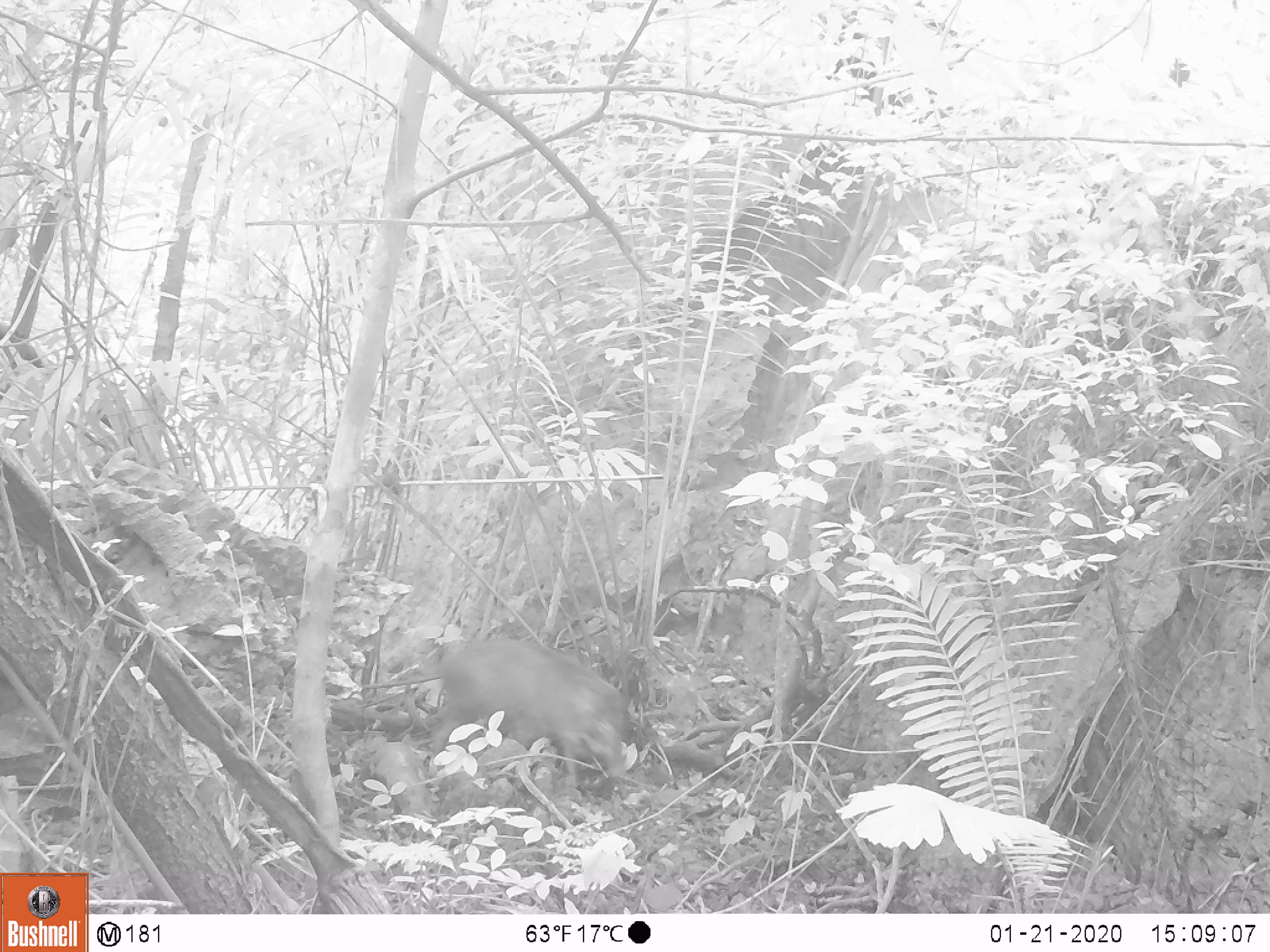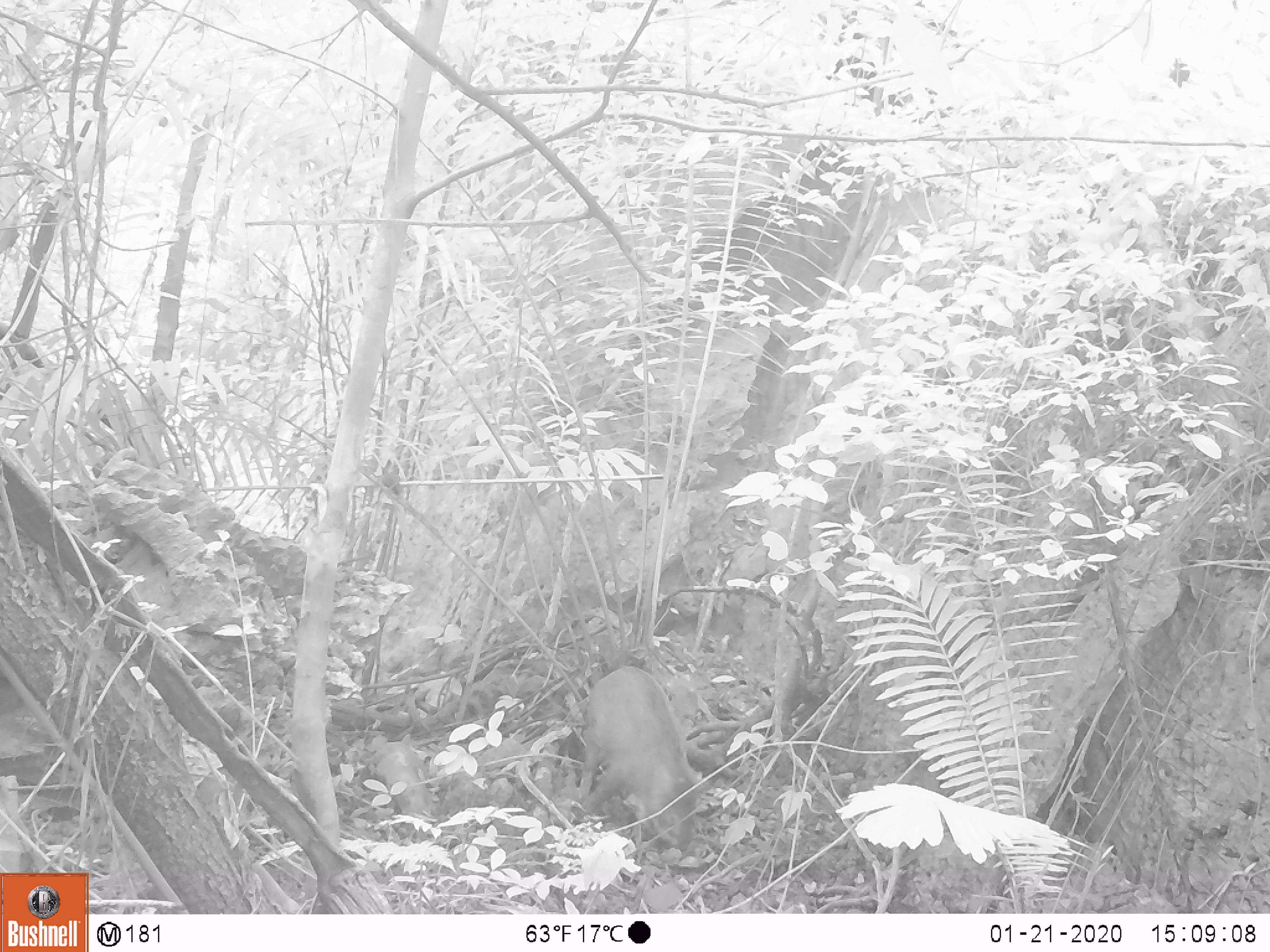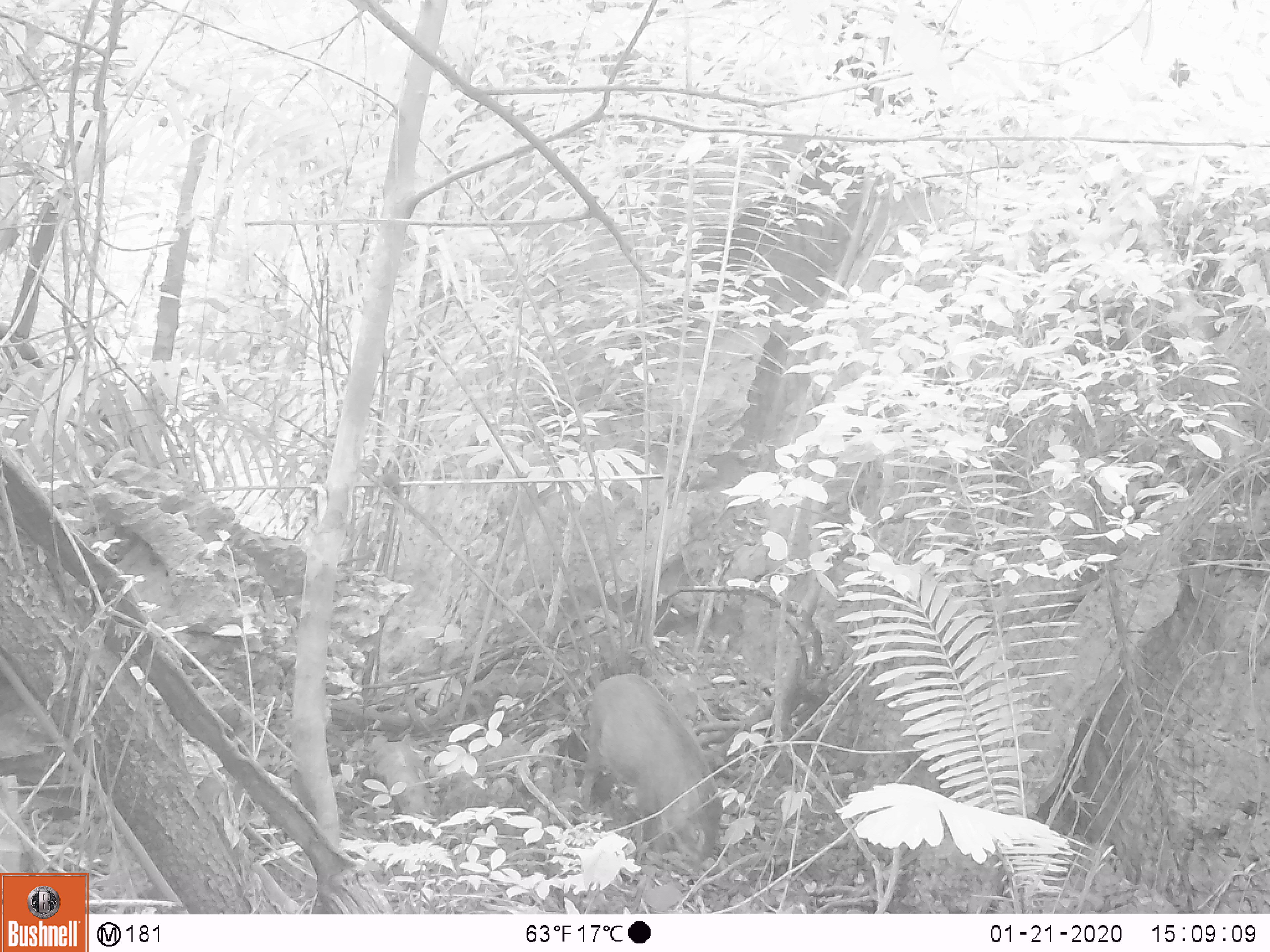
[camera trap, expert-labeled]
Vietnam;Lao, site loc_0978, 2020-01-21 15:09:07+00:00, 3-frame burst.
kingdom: Animalia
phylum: Chordata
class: Mammalia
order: Artiodactyla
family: Suidae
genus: Sus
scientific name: Sus scrofa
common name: eurasian wild pig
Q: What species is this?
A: Eurasian wild pig (Sus scrofa).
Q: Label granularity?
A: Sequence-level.